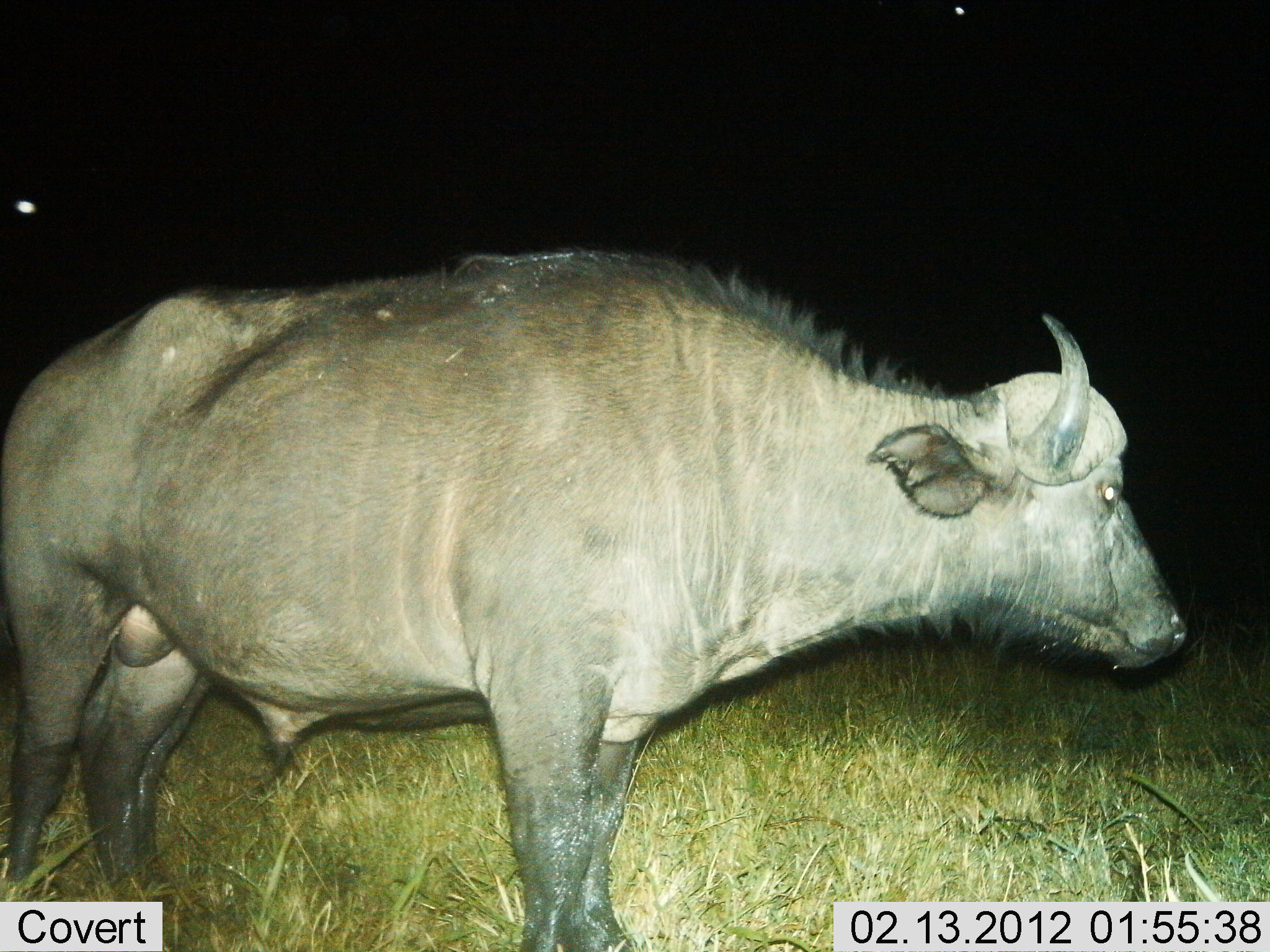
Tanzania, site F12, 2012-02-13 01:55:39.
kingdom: Animalia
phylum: Chordata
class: Mammalia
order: Artiodactyla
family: Bovidae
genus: Syncerus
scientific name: Syncerus caffer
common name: cape buffalo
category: buffalo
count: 1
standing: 93%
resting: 3%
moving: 3%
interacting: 0%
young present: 0%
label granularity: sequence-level